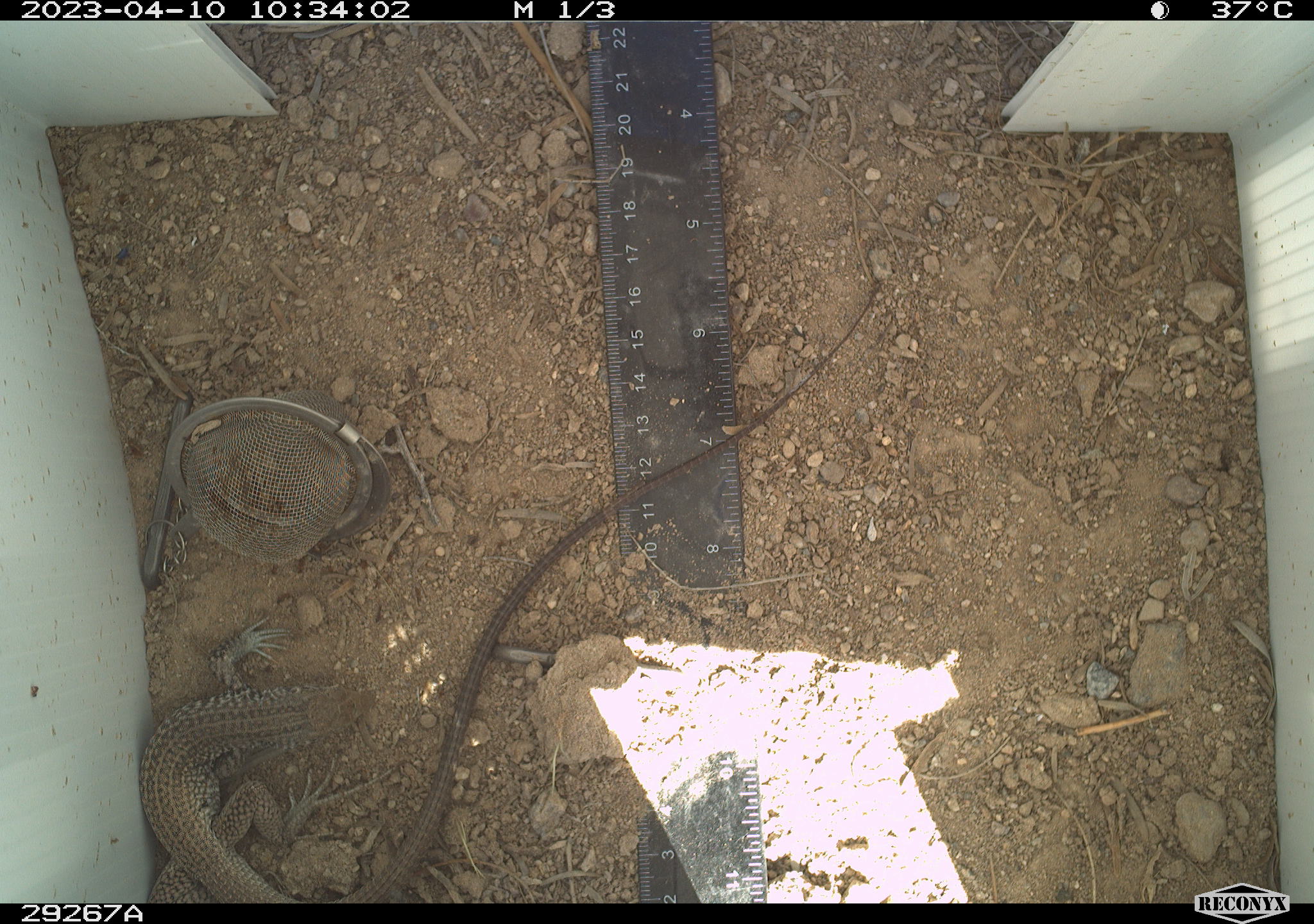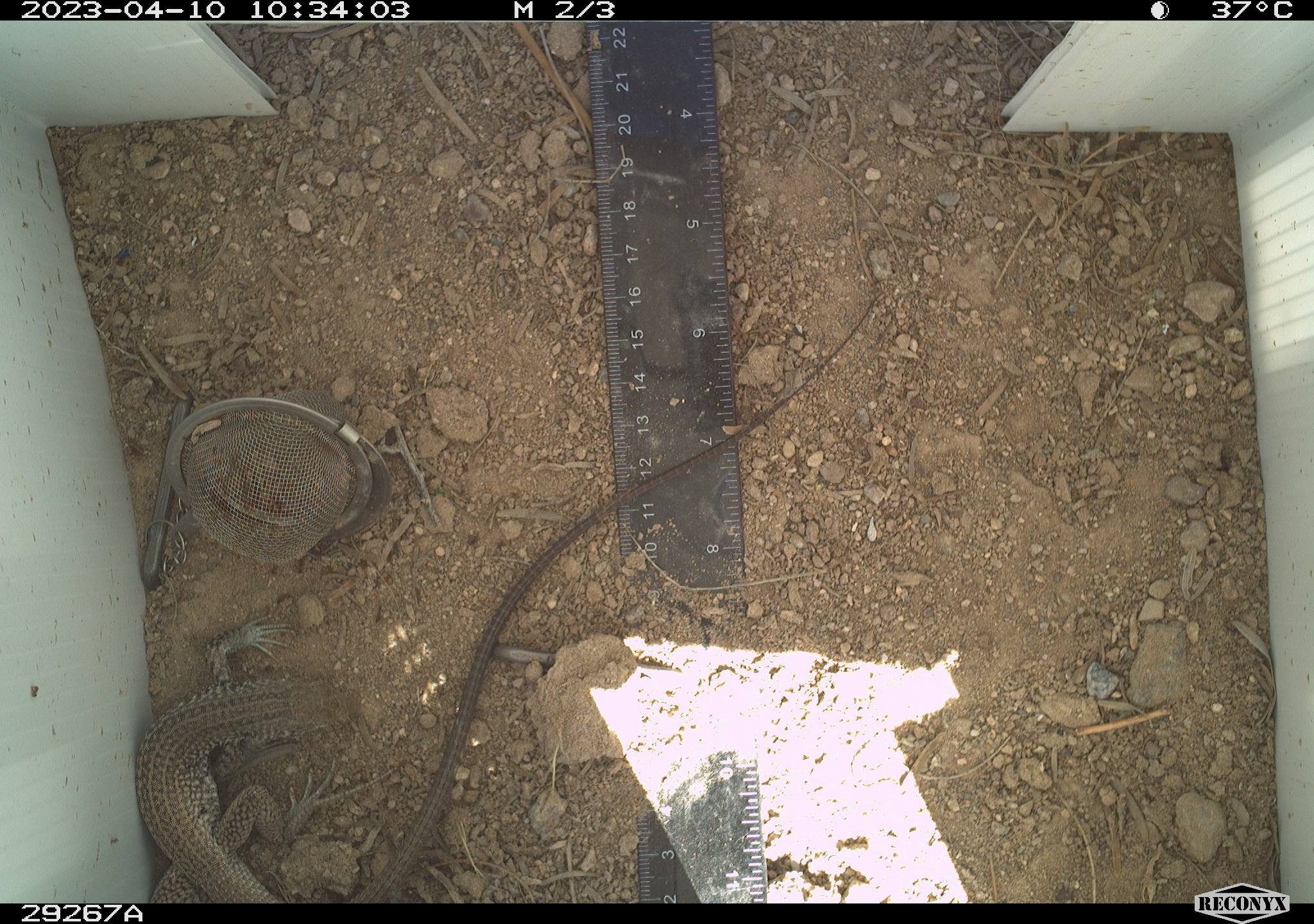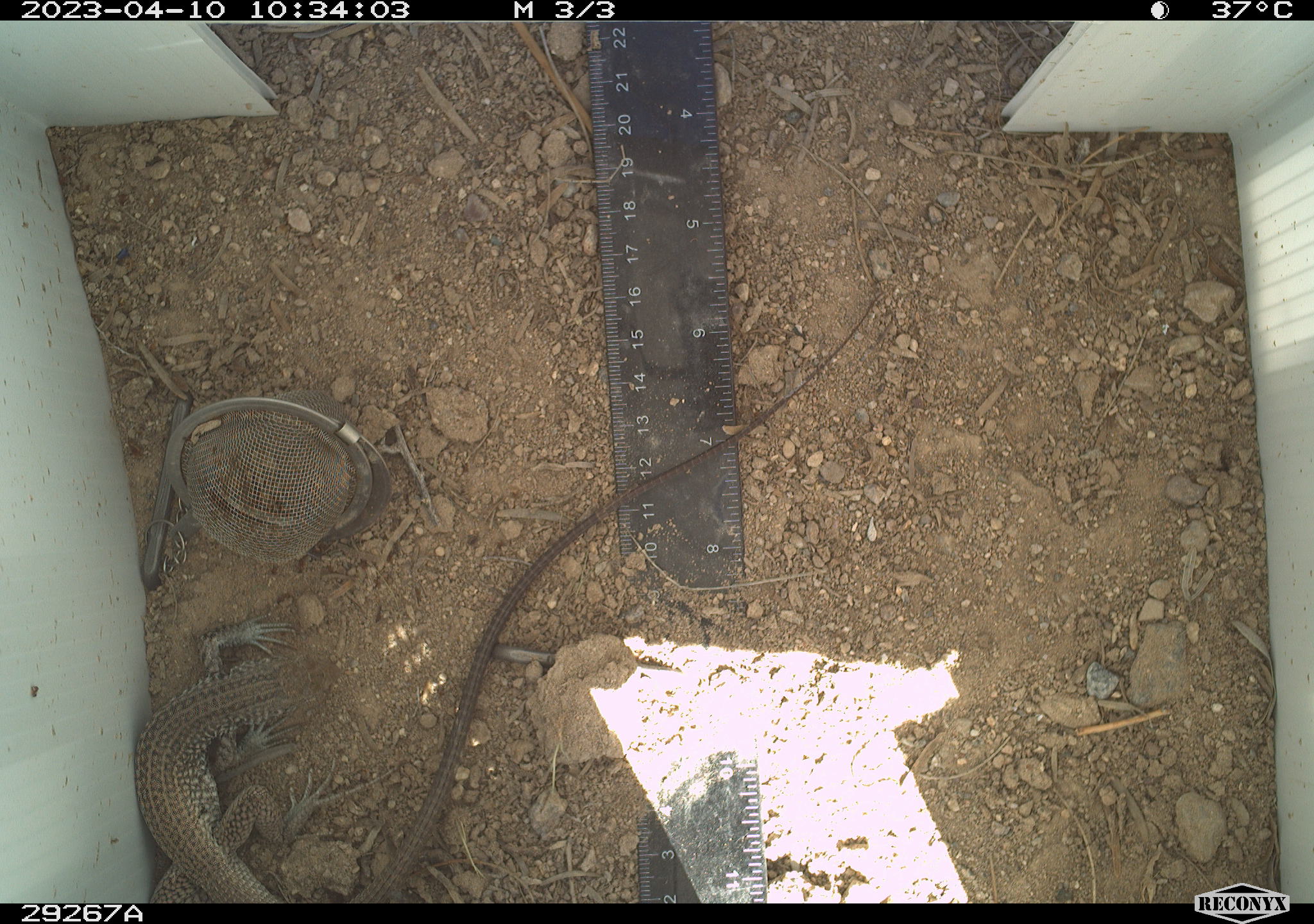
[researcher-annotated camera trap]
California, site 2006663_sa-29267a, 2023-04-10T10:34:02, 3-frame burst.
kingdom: Animalia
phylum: Chordata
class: Reptilia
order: Squamata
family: Teiidae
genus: Aspidoscelis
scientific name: Aspidoscelis tigris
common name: western whiptail